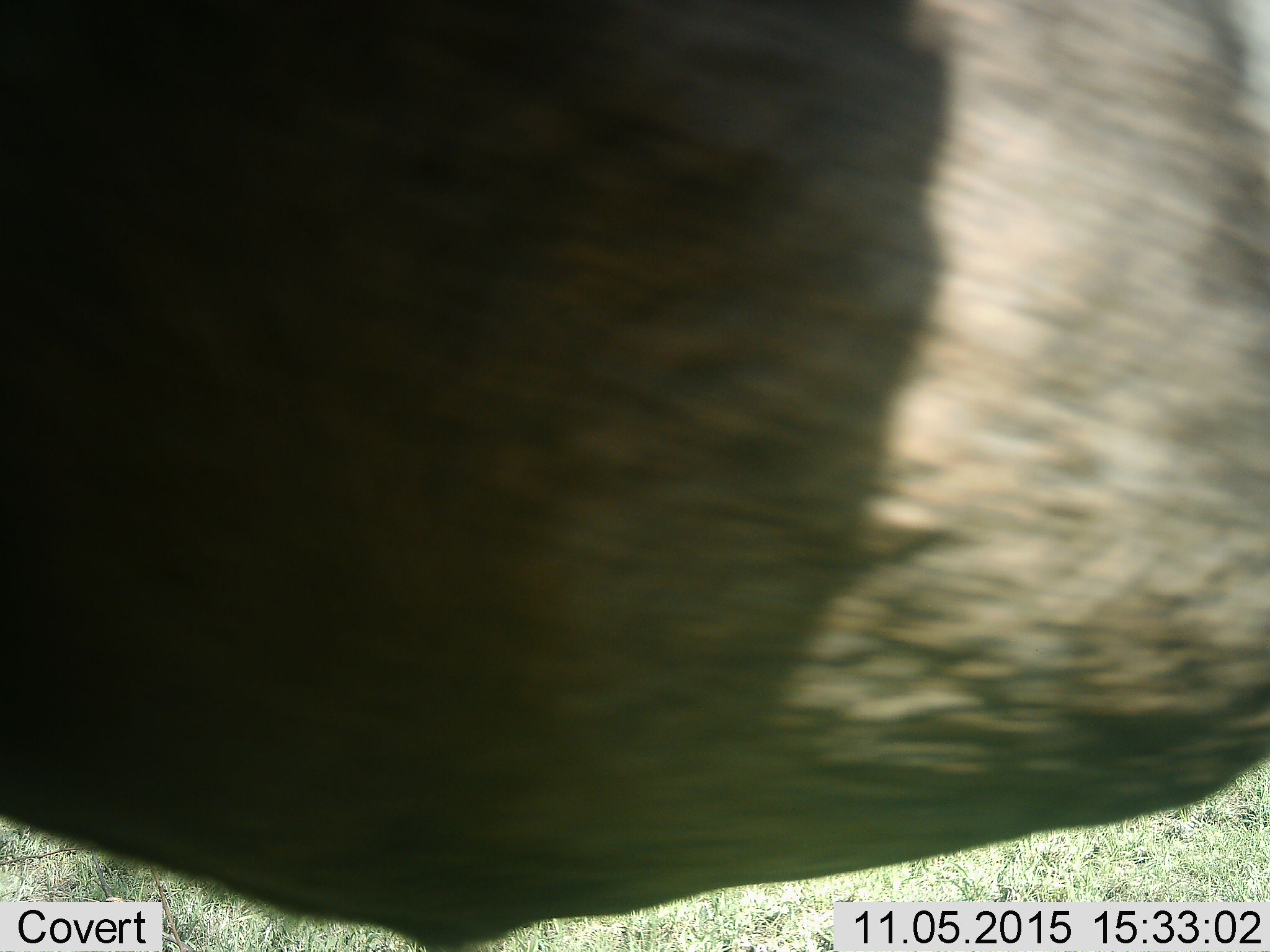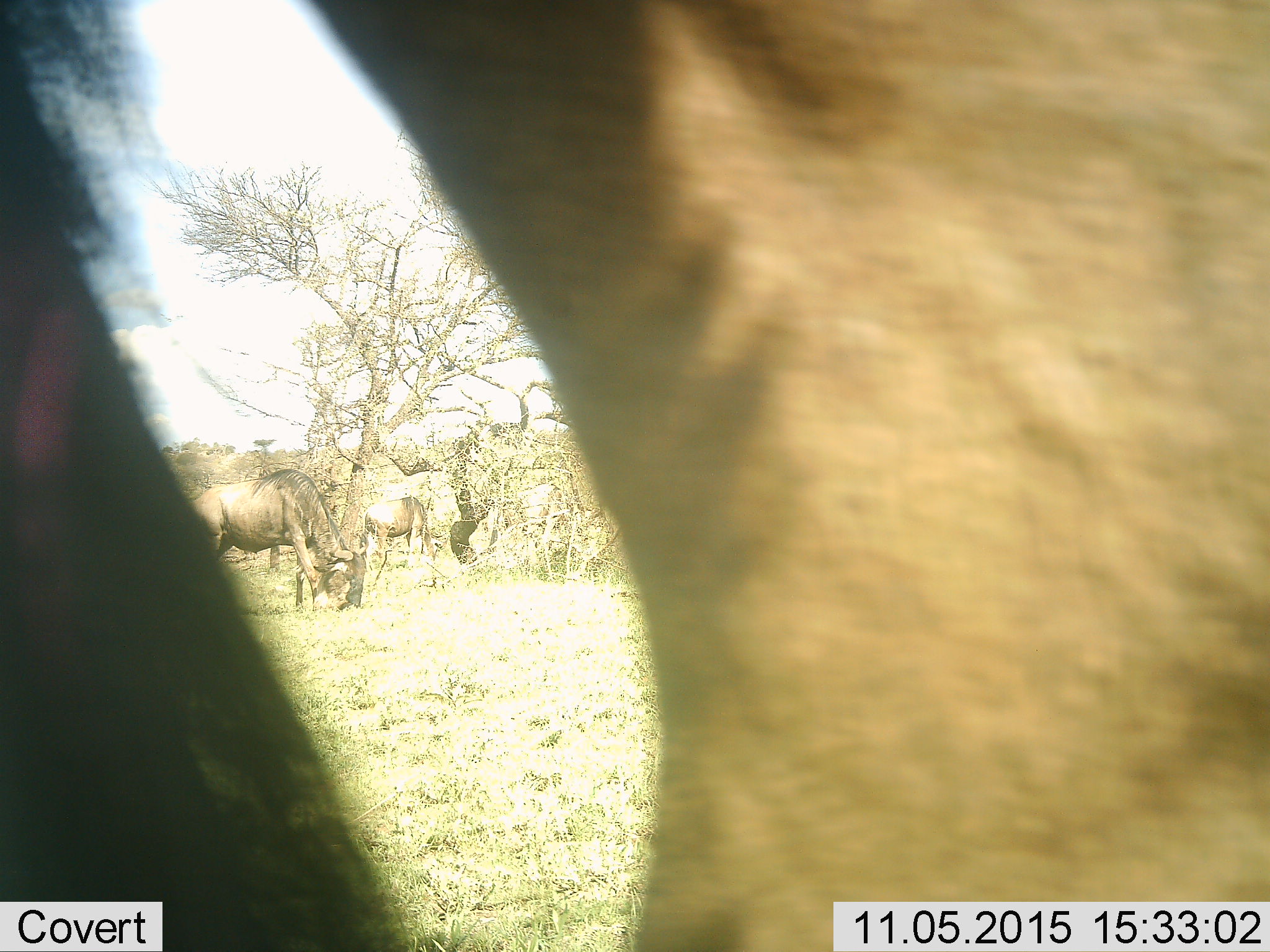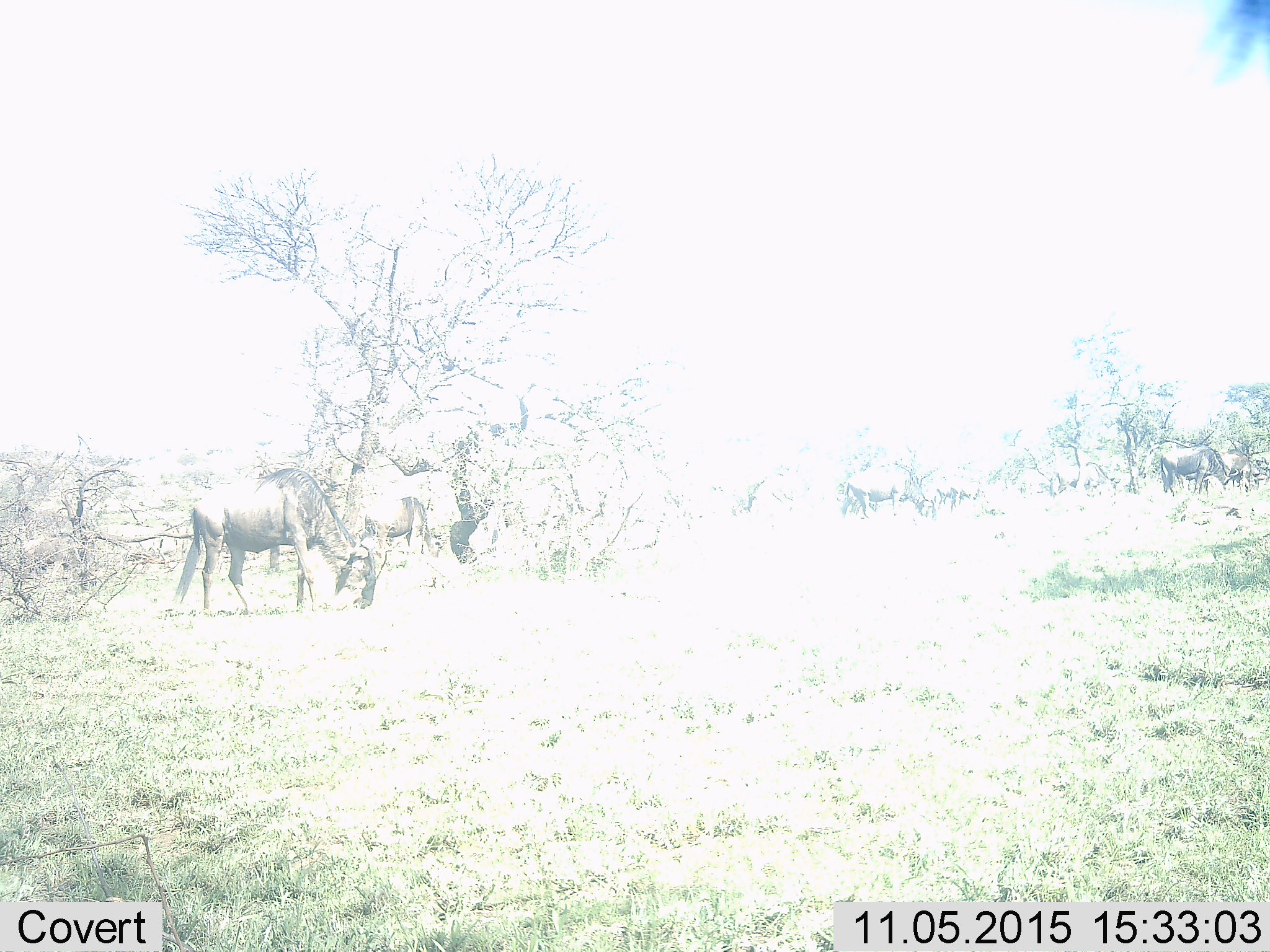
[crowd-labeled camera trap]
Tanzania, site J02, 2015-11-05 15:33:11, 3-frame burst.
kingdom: Animalia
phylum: Chordata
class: Mammalia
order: Artiodactyla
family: Bovidae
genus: Connochaetes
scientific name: Connochaetes taurinus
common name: blue wildebeest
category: wildebeest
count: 8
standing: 14%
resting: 0%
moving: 43%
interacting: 0%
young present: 0%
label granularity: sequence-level